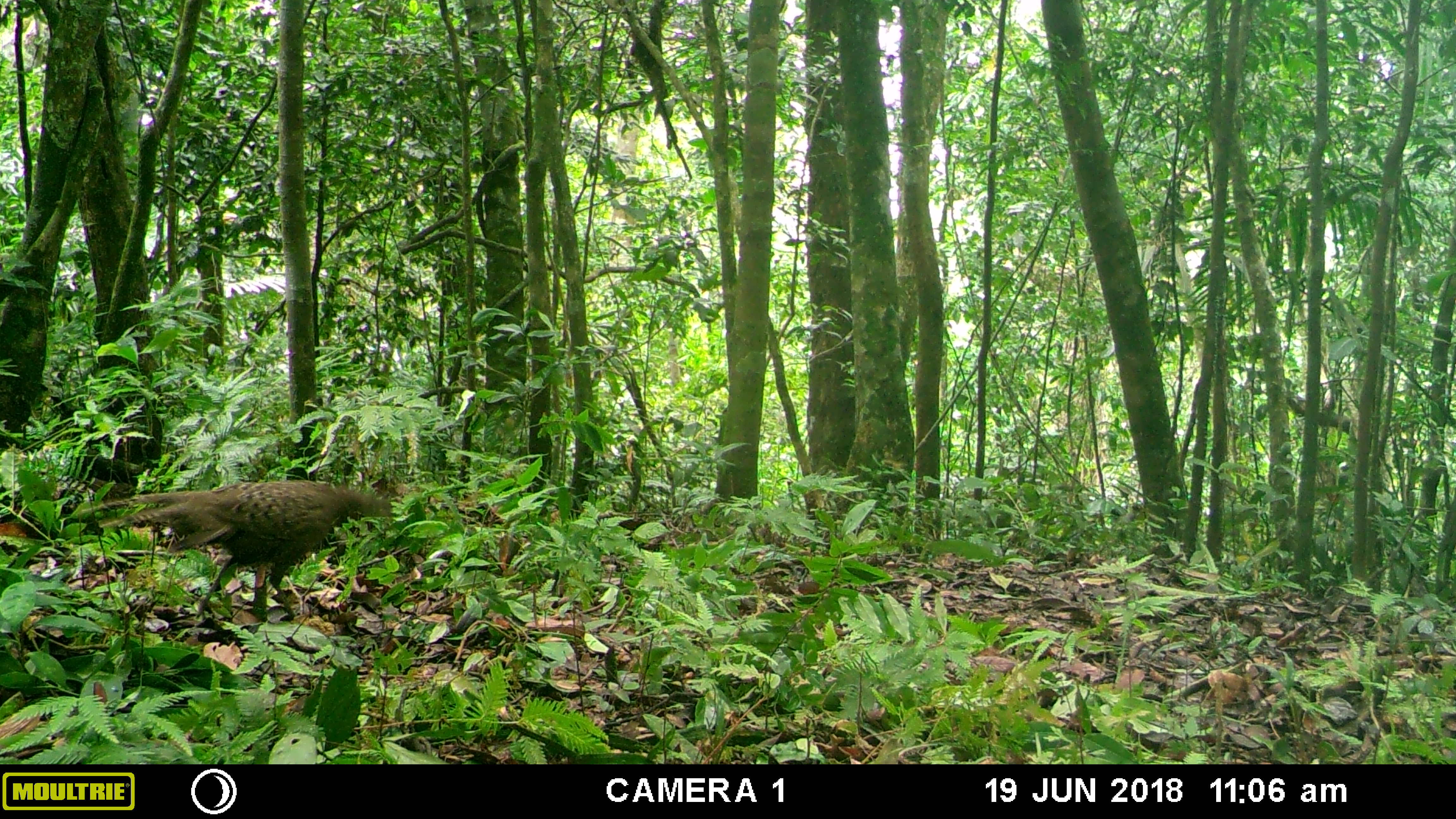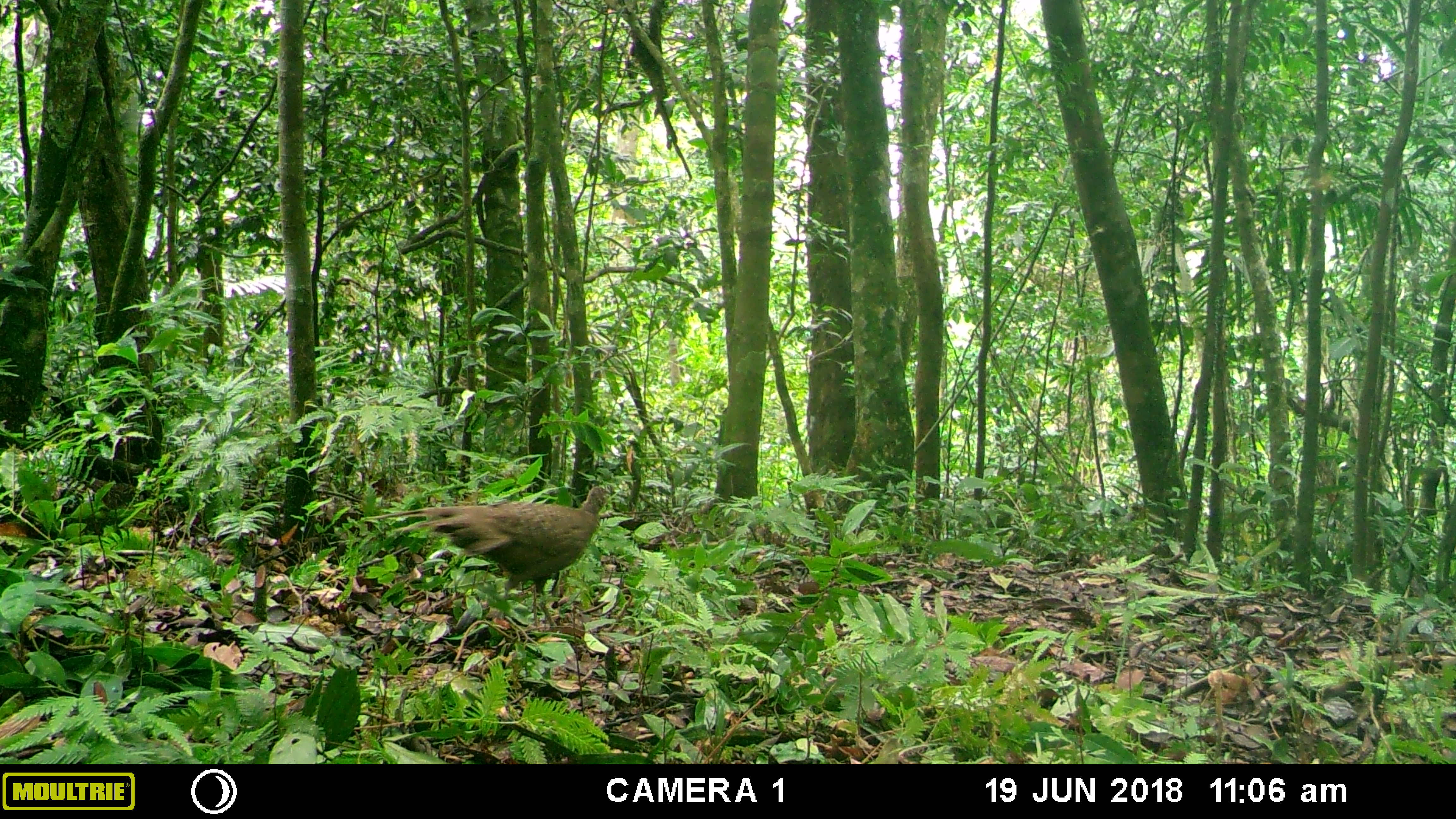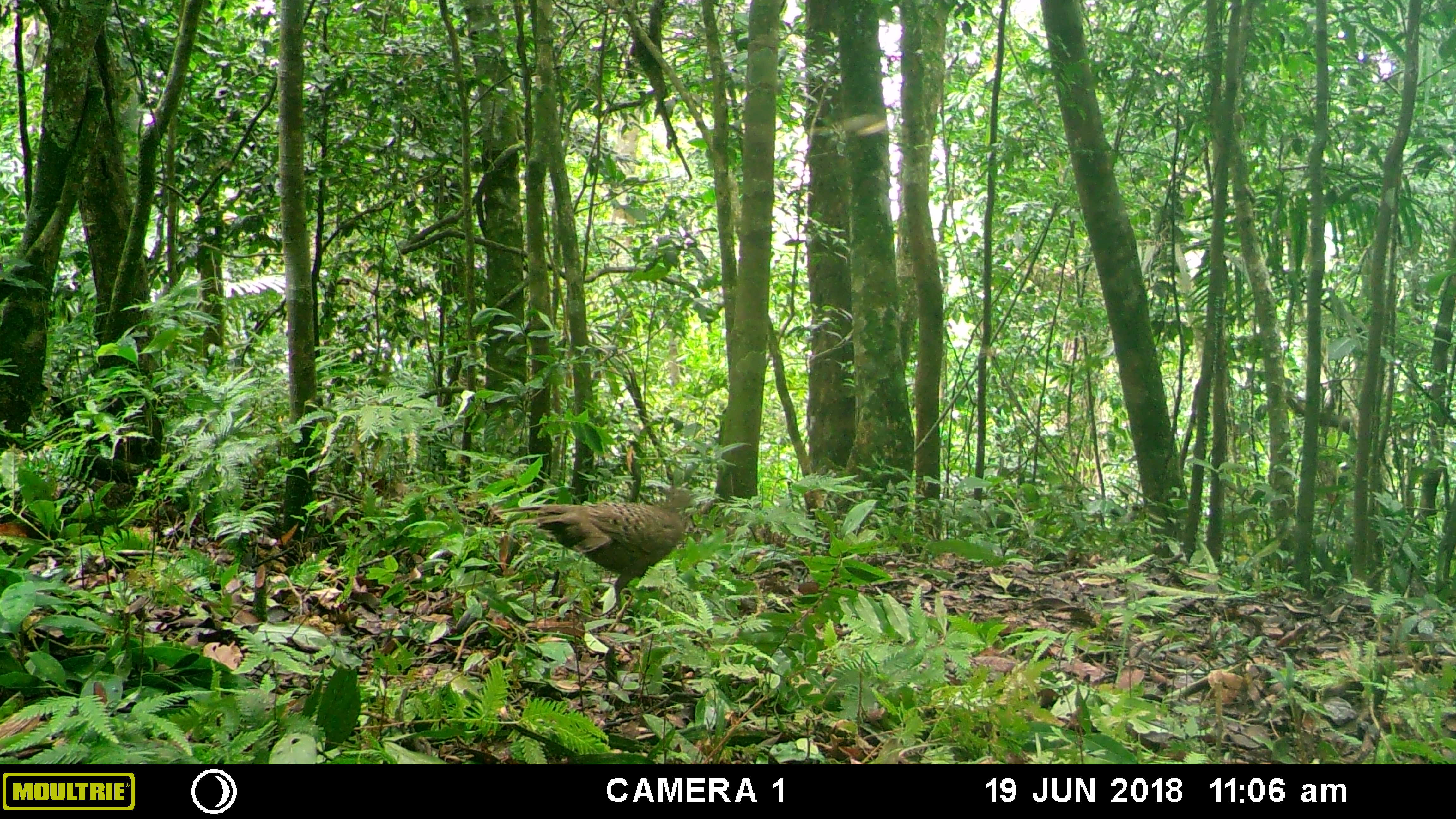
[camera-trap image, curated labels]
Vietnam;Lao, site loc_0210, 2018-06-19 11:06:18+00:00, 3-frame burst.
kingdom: Animalia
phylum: Chordata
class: Aves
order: Galliformes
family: Phasianidae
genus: Polyplectron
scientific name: Polyplectron bicalcaratum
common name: gray peacock-pheasant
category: grey peacock pheasant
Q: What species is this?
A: Grey peacock pheasant (gray peacock-pheasant) (Polyplectron bicalcaratum).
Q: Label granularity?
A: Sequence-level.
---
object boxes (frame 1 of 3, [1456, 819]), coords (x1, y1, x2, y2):
grey peacock pheasant: (81, 473, 393, 618)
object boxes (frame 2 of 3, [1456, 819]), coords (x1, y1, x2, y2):
grey peacock pheasant: (367, 485, 611, 632)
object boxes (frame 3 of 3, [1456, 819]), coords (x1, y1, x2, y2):
grey peacock pheasant: (493, 486, 692, 611)